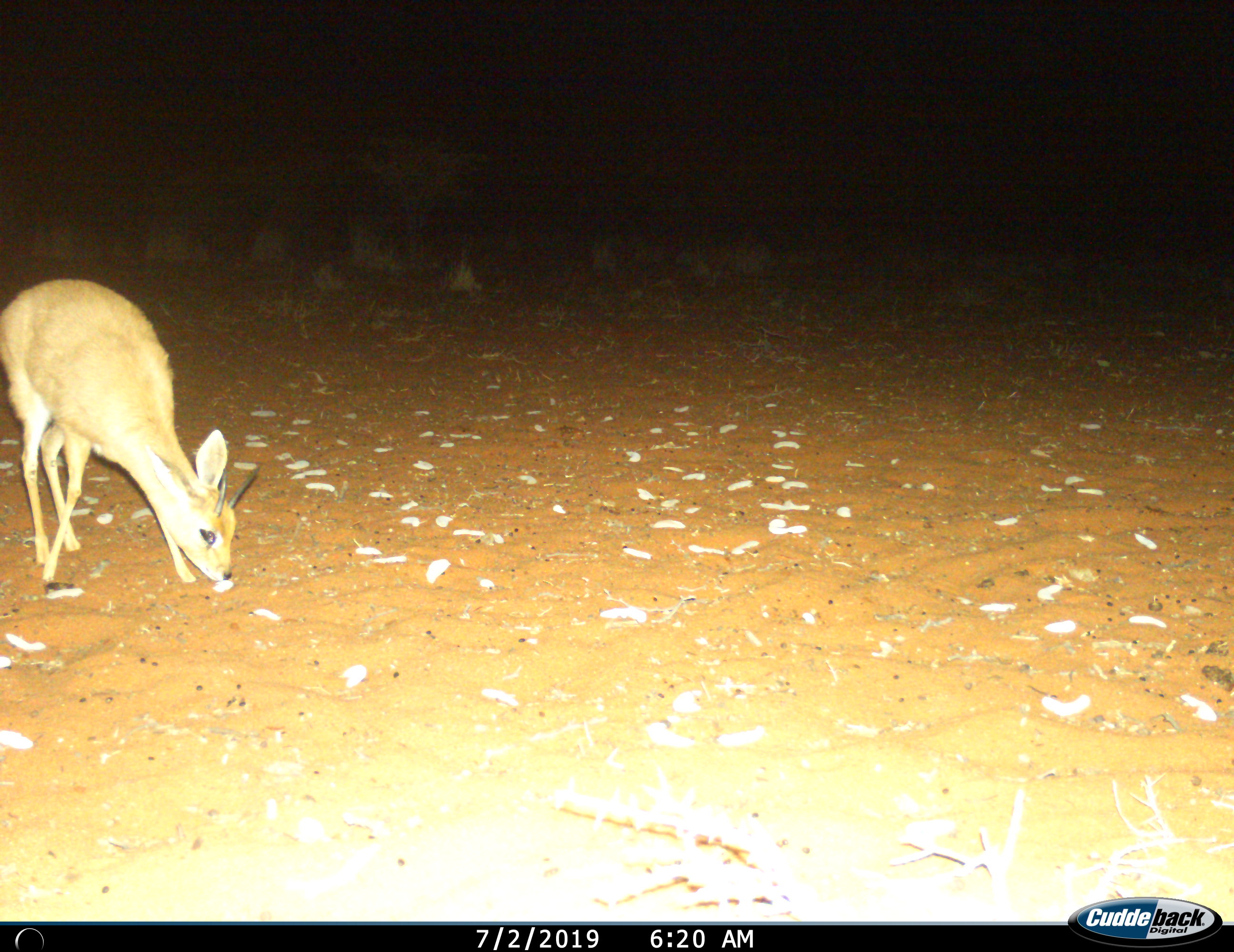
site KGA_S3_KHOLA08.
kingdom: Animalia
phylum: Chordata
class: Mammalia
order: Artiodactyla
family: Bovidae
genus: Raphicerus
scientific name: Raphicerus campestris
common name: steenbok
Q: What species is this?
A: Steenbok (Raphicerus campestris).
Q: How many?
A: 1.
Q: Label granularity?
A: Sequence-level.